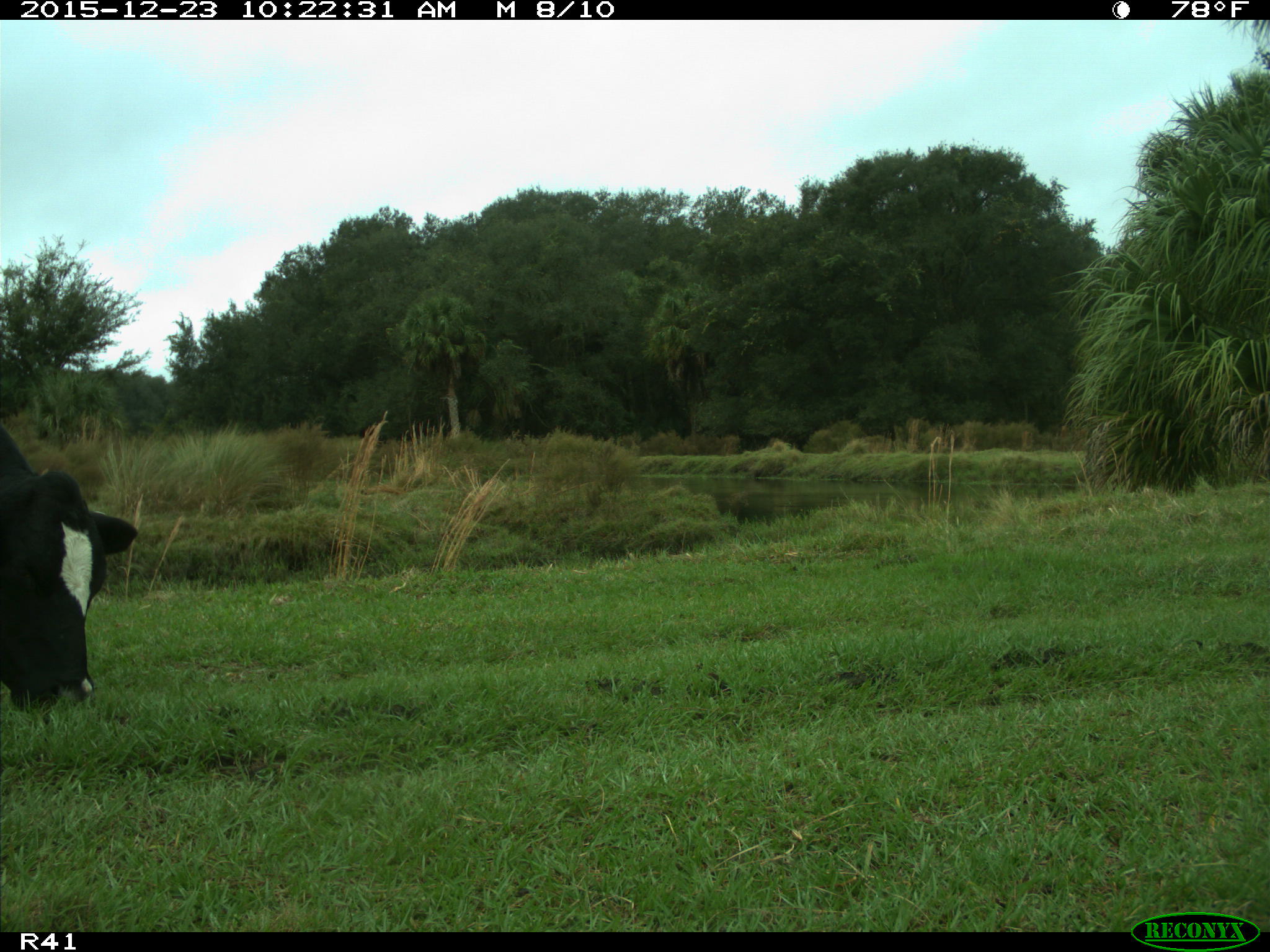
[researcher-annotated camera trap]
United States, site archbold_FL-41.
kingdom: Animalia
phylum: Chordata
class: Mammalia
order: Artiodactyla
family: Bovidae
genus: Bos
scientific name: Bos taurus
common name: domestic cow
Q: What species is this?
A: Bos taurus (domestic cow).